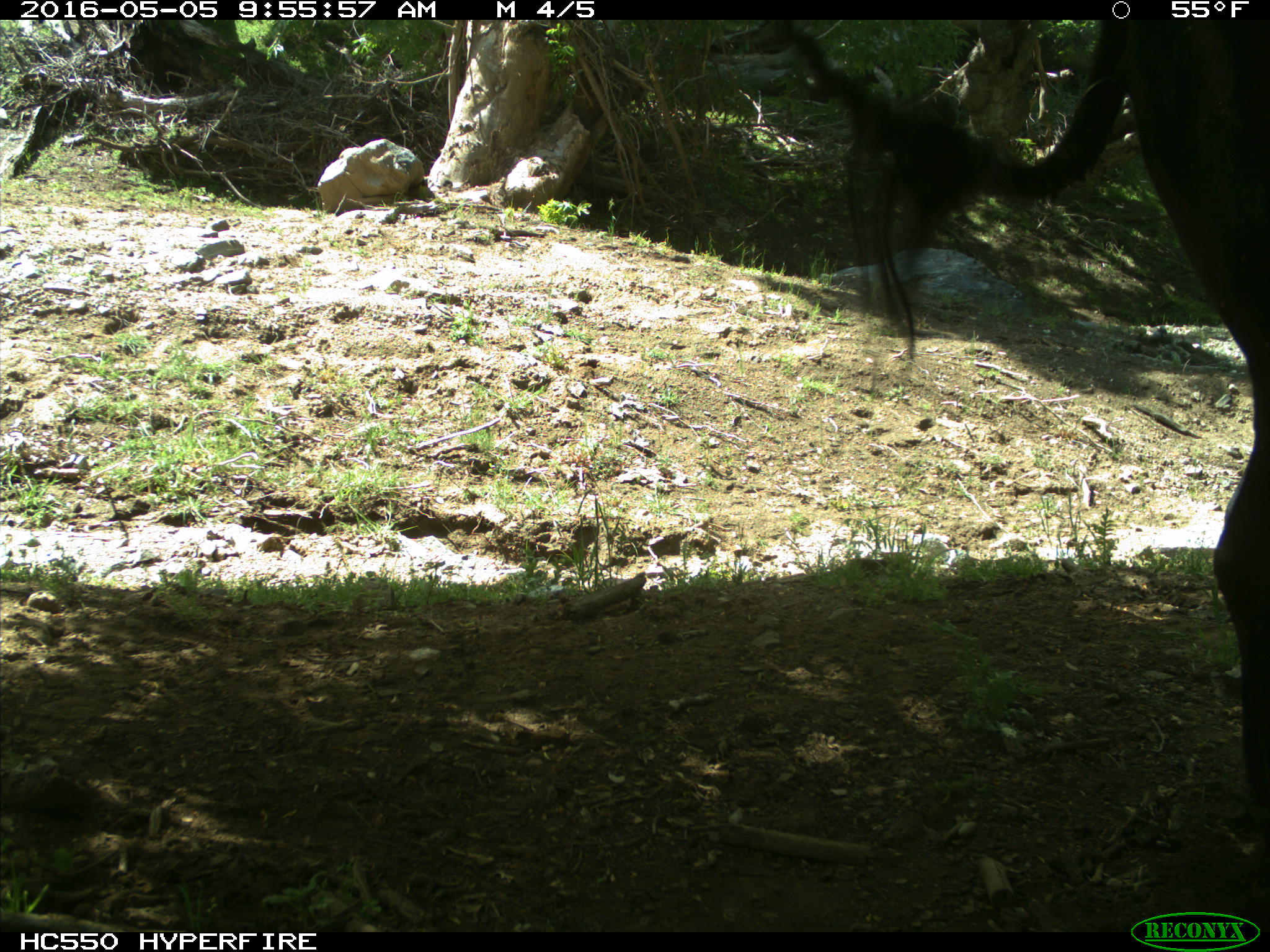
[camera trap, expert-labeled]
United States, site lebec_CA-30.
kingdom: Animalia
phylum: Chordata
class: Mammalia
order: Artiodactyla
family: Bovidae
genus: Bos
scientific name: Bos taurus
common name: domestic cow